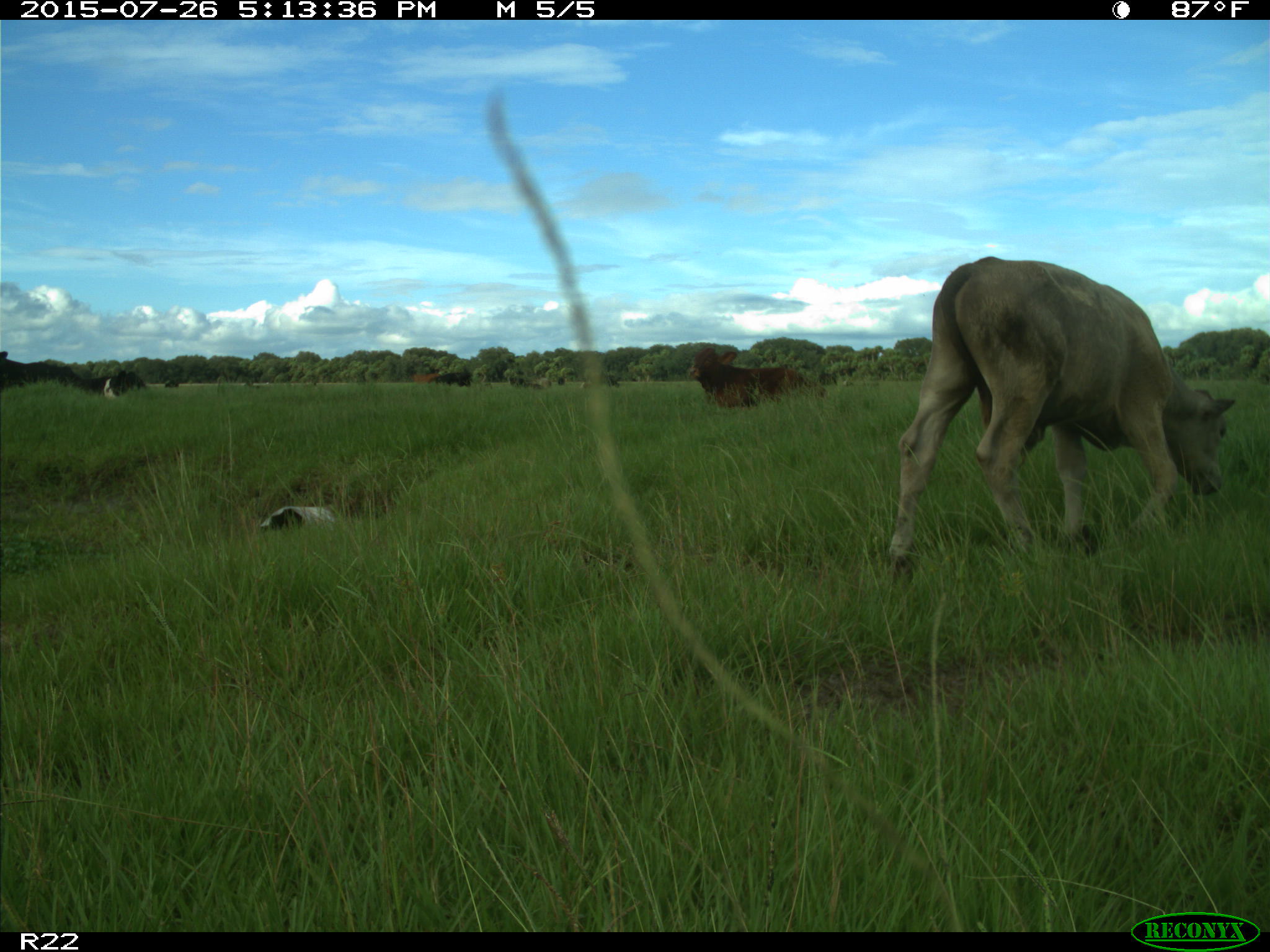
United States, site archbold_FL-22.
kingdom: Animalia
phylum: Chordata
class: Mammalia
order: Artiodactyla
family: Bovidae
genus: Bos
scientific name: Bos taurus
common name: domestic cow